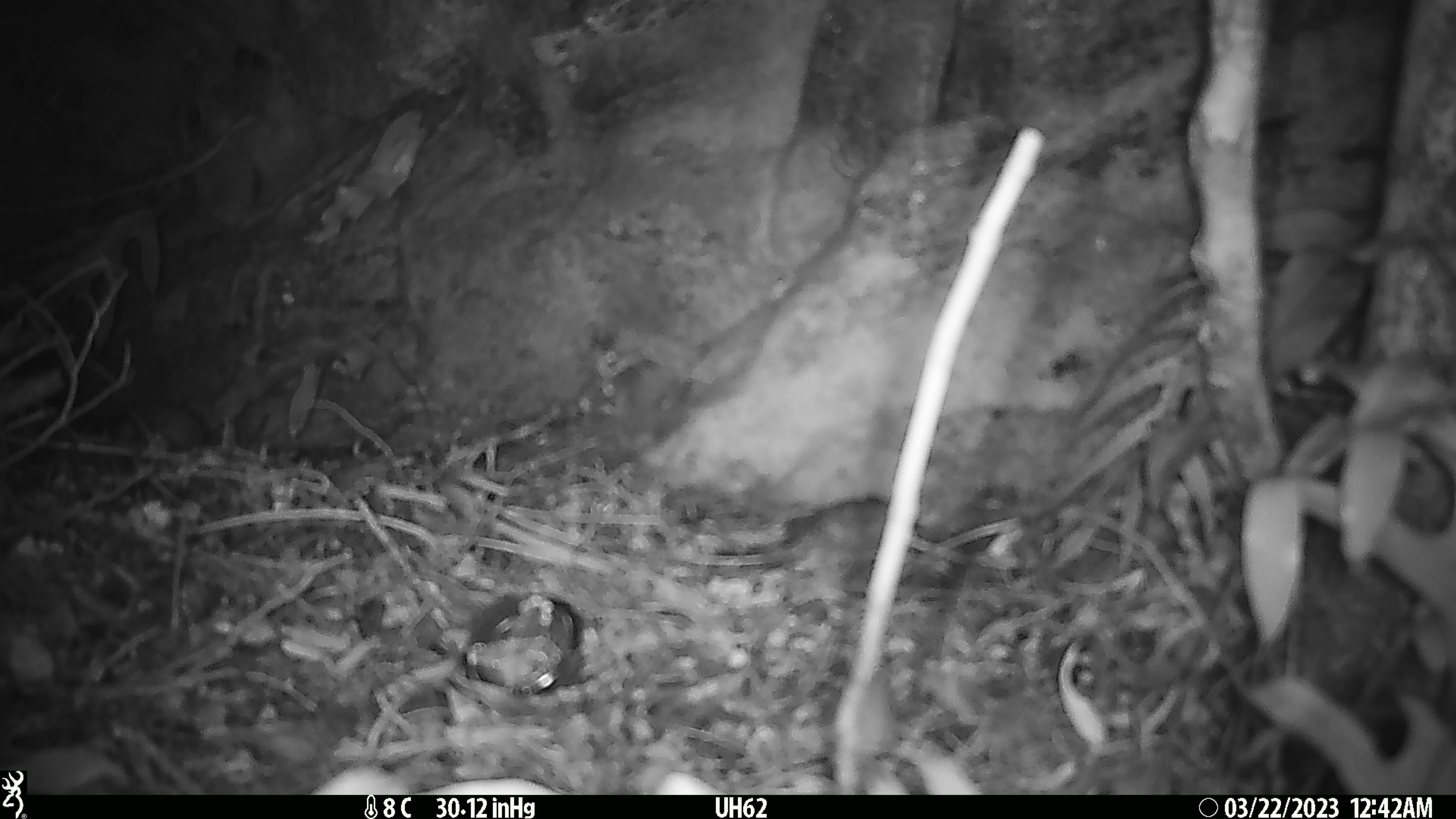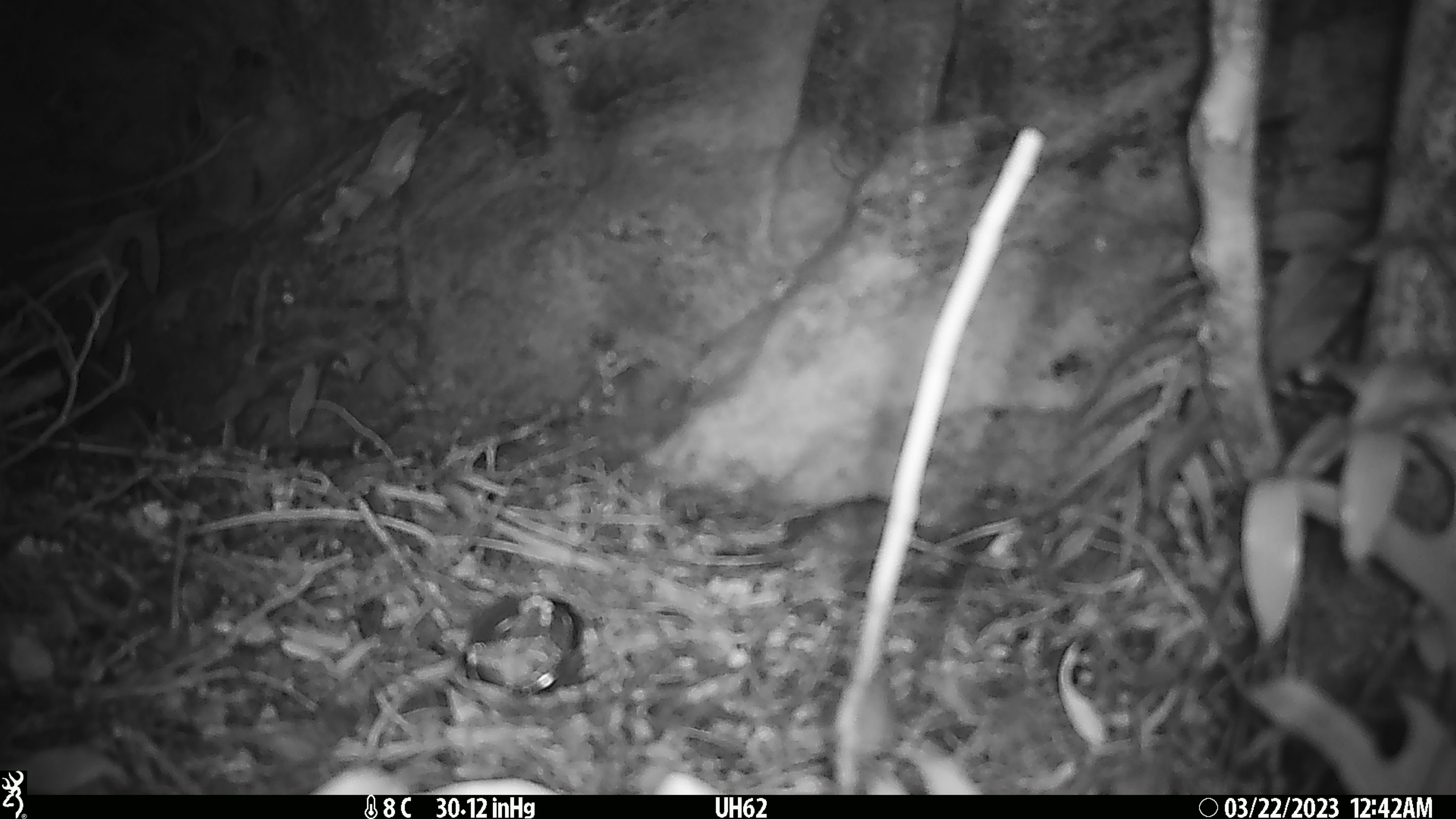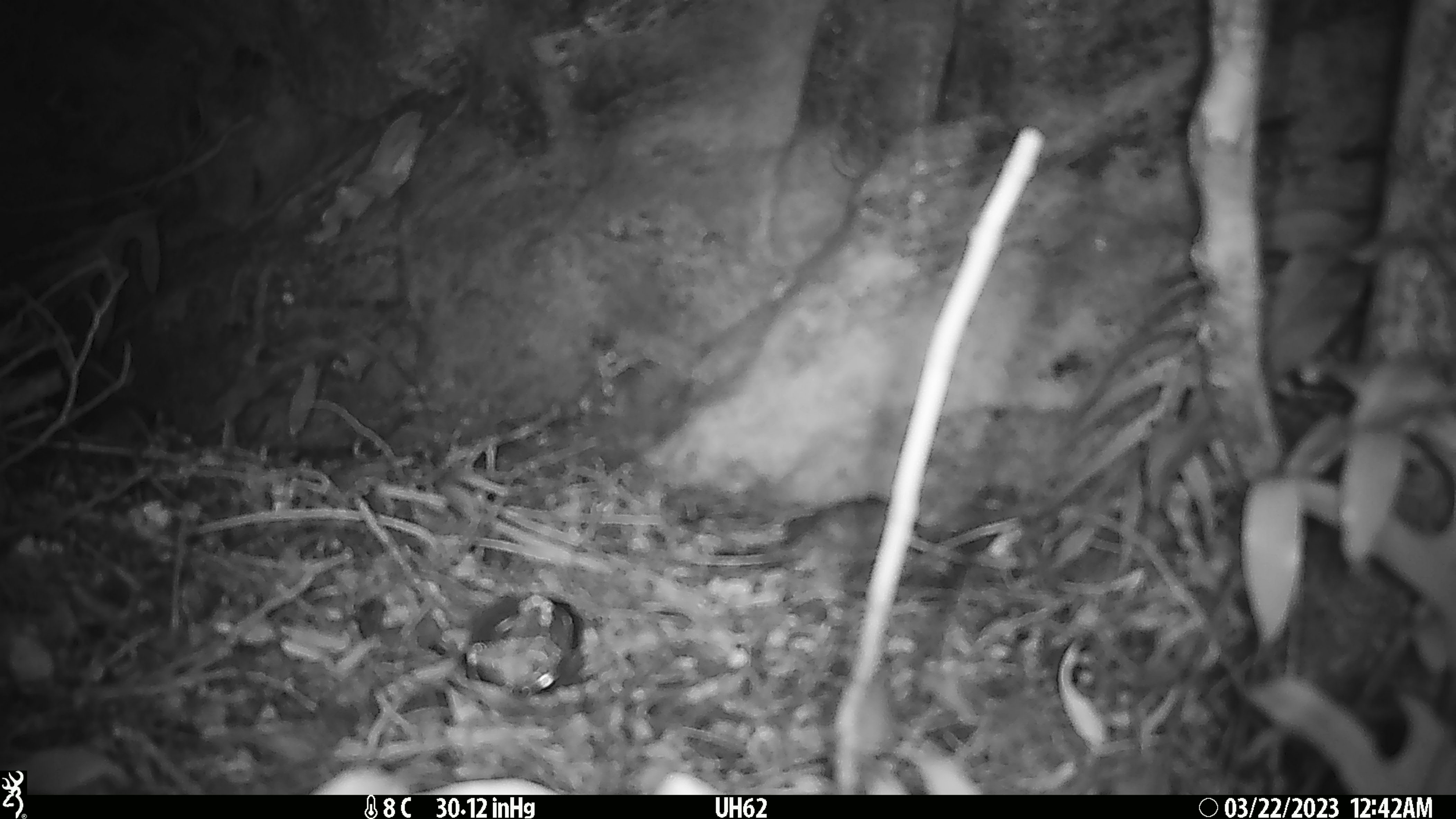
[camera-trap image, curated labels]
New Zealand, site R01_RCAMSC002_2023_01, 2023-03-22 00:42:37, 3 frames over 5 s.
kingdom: Animalia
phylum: Chordata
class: Mammalia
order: Rodentia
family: Muridae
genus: Mus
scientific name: Mus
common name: mouse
Mouse (Mus).